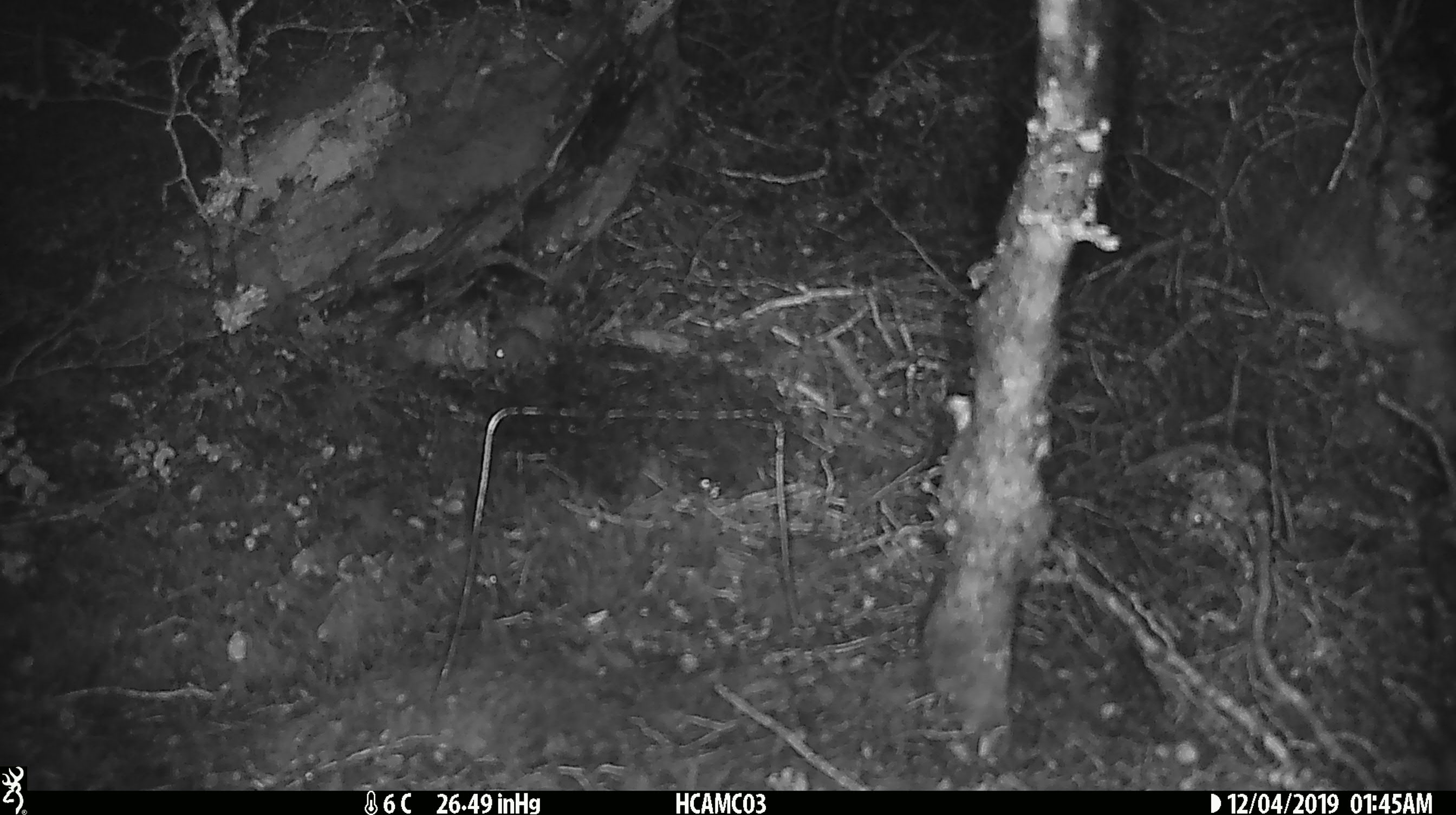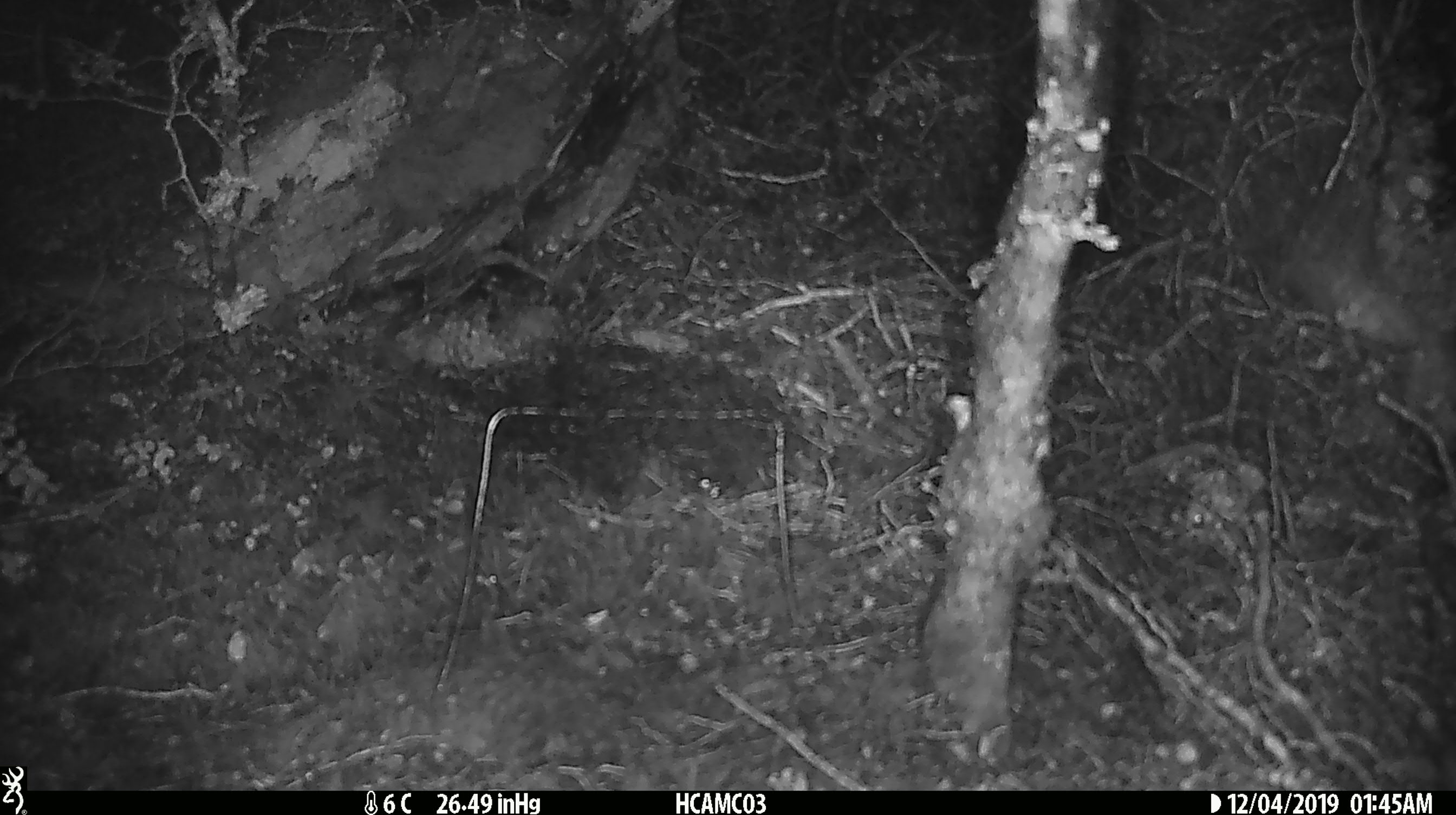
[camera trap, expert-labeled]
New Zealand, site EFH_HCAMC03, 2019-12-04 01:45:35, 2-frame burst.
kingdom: Animalia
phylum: Chordata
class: Mammalia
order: Rodentia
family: Muridae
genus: Mus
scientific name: Mus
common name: mouse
Mouse (Mus).